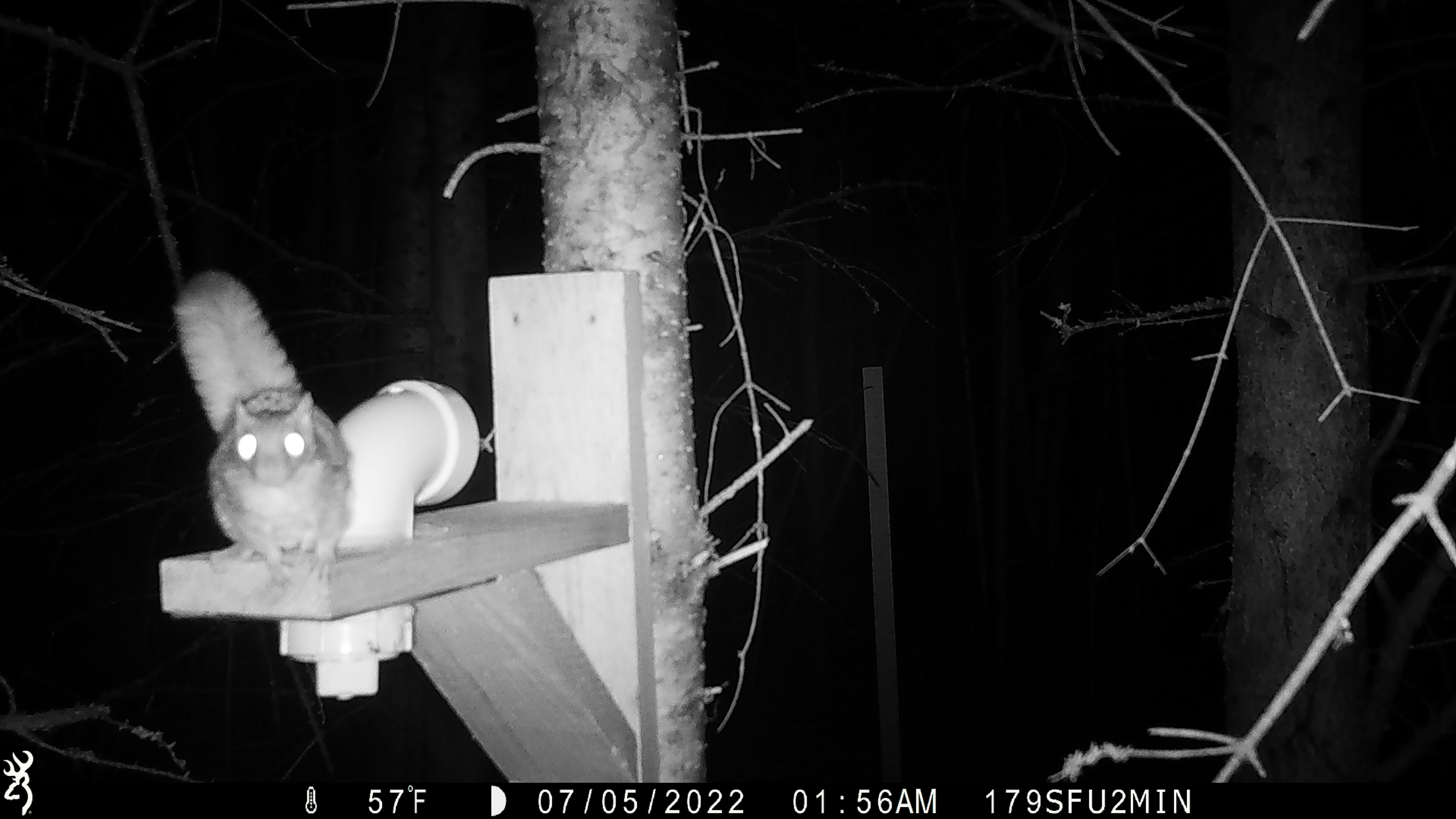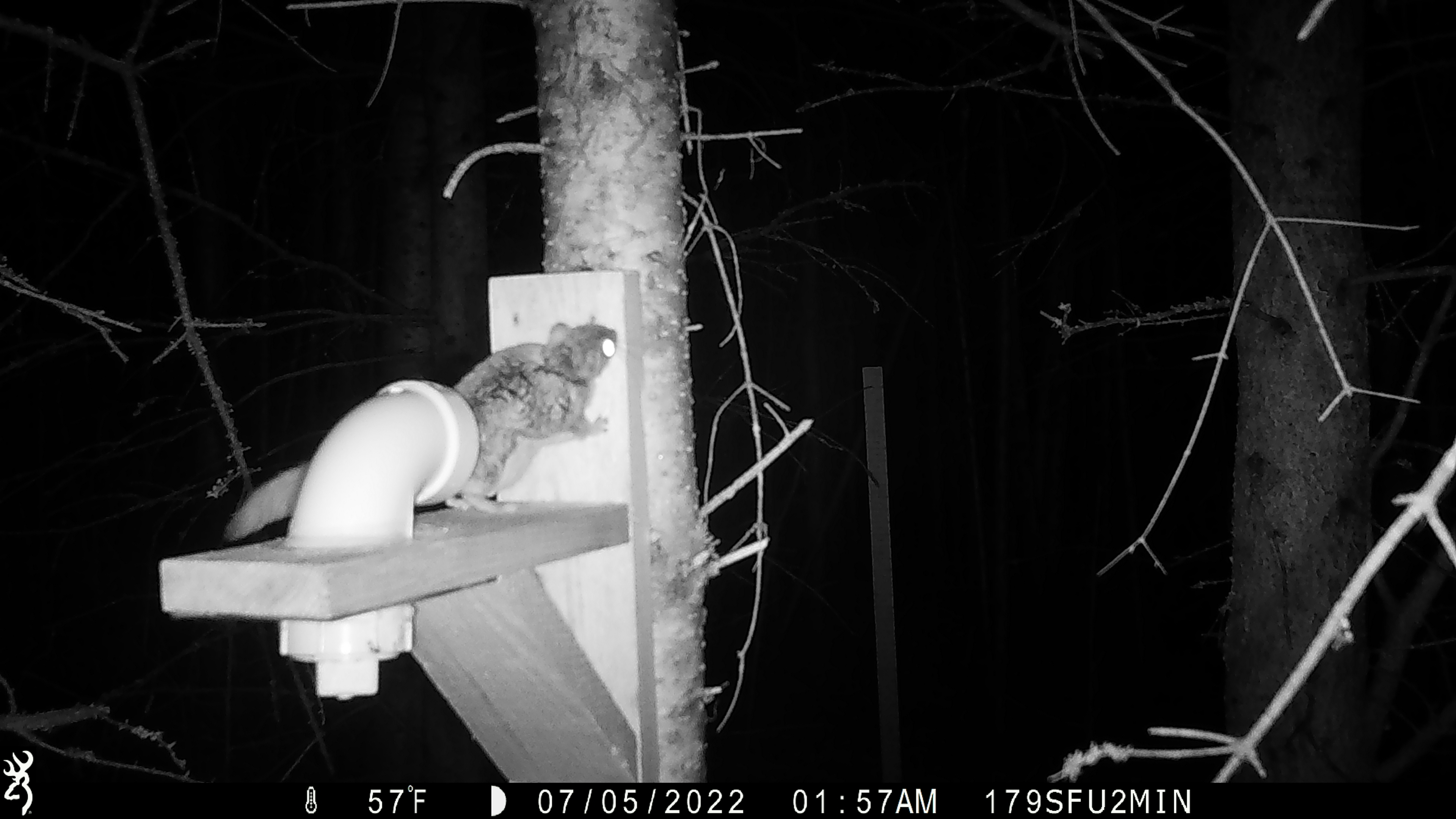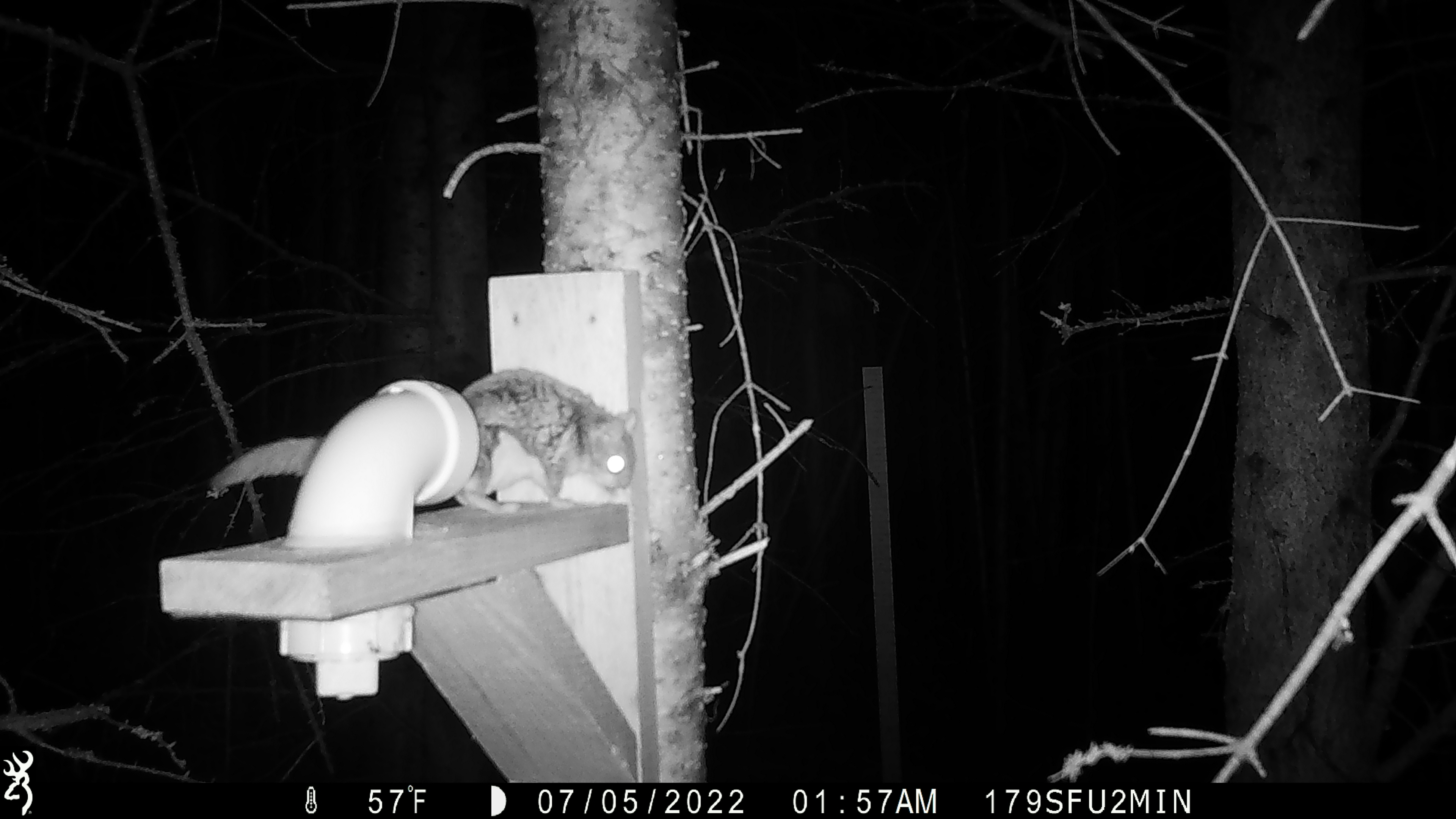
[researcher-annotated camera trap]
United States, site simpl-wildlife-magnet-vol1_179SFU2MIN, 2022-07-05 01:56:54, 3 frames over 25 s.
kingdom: Animalia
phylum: Chordata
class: Mammalia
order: Rodentia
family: Sciuridae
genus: Glaucomys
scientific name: Glaucomys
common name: flying squirrel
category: flying squirrel sp.